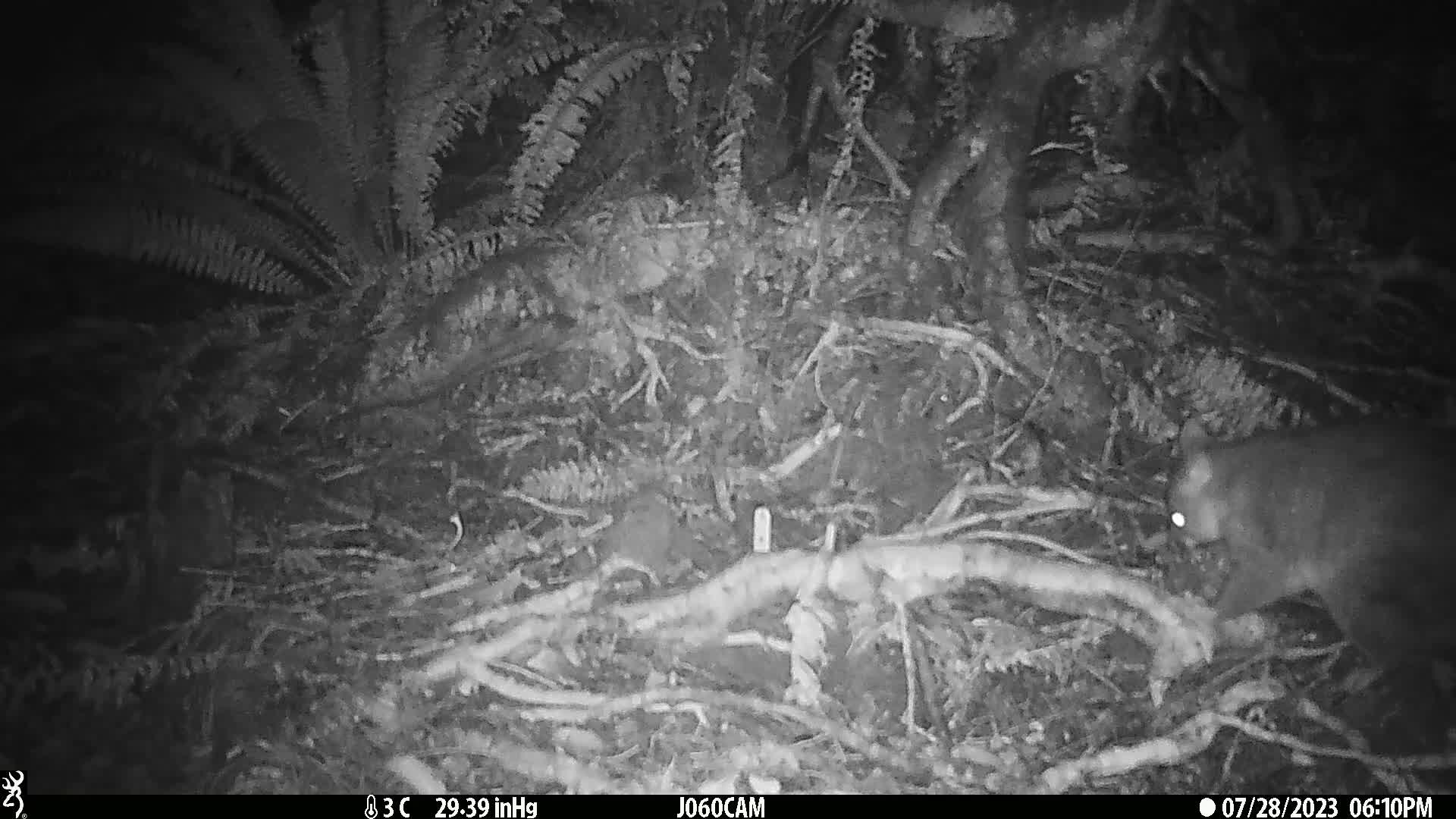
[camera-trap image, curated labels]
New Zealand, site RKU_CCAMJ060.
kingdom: Animalia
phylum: Chordata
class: Mammalia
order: Diprotodontia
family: Phalangeridae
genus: Trichosurus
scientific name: Trichosurus vulpecula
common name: common brushtail possum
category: possum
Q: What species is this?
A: Possum (common brushtail possum) (Trichosurus vulpecula).